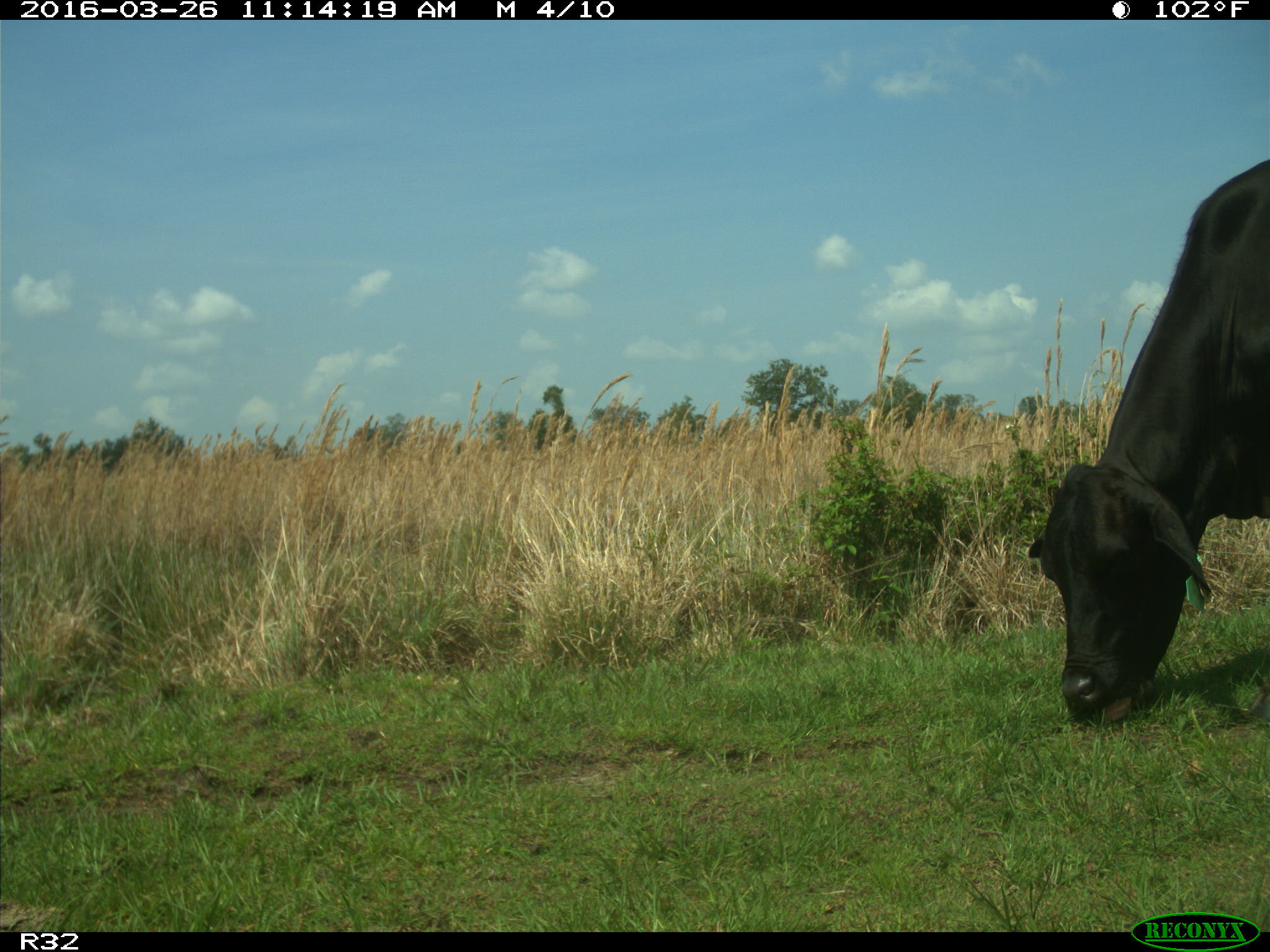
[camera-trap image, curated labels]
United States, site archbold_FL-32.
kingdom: Animalia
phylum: Chordata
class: Mammalia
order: Artiodactyla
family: Bovidae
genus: Bos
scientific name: Bos taurus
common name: domestic cow